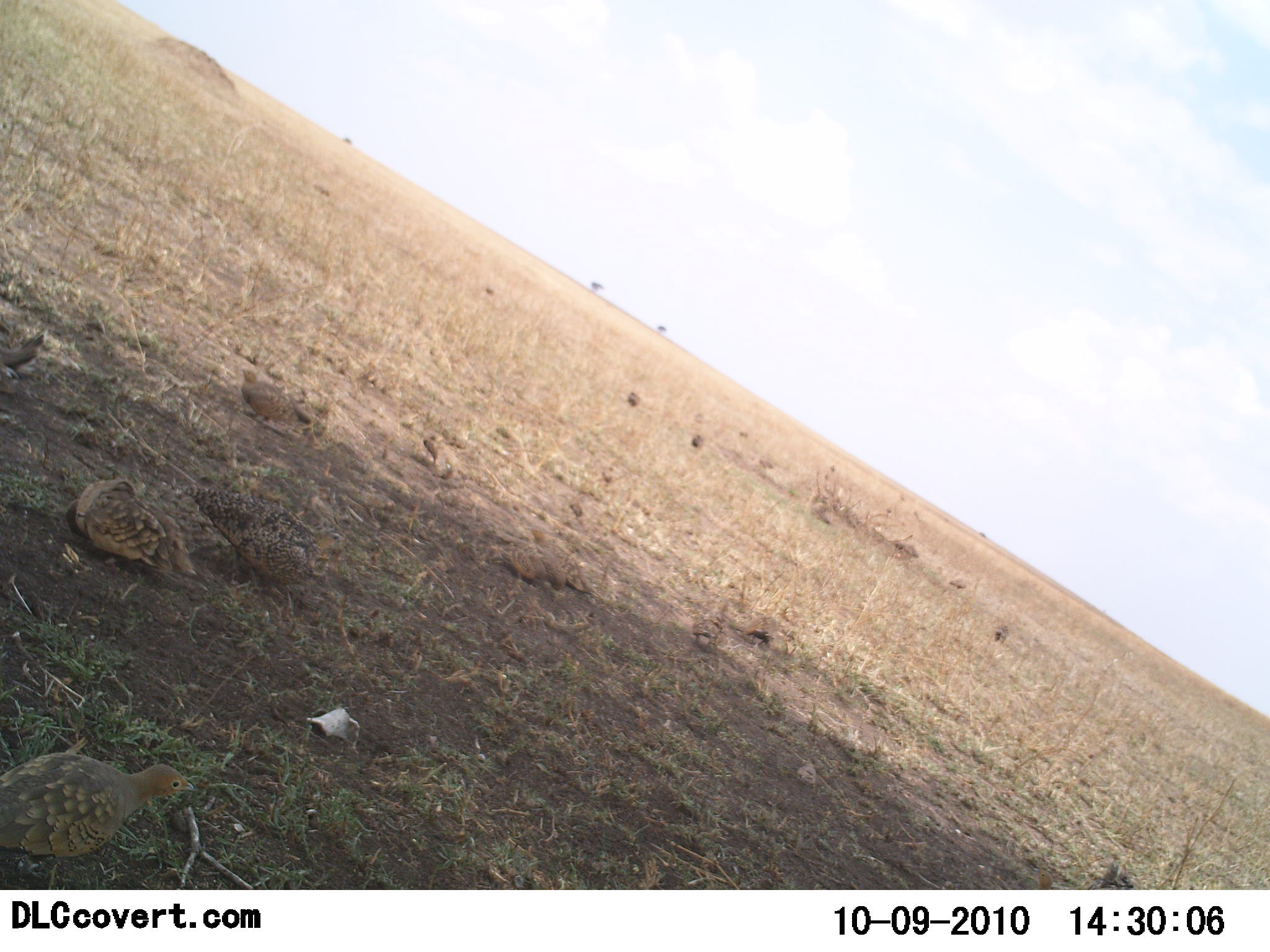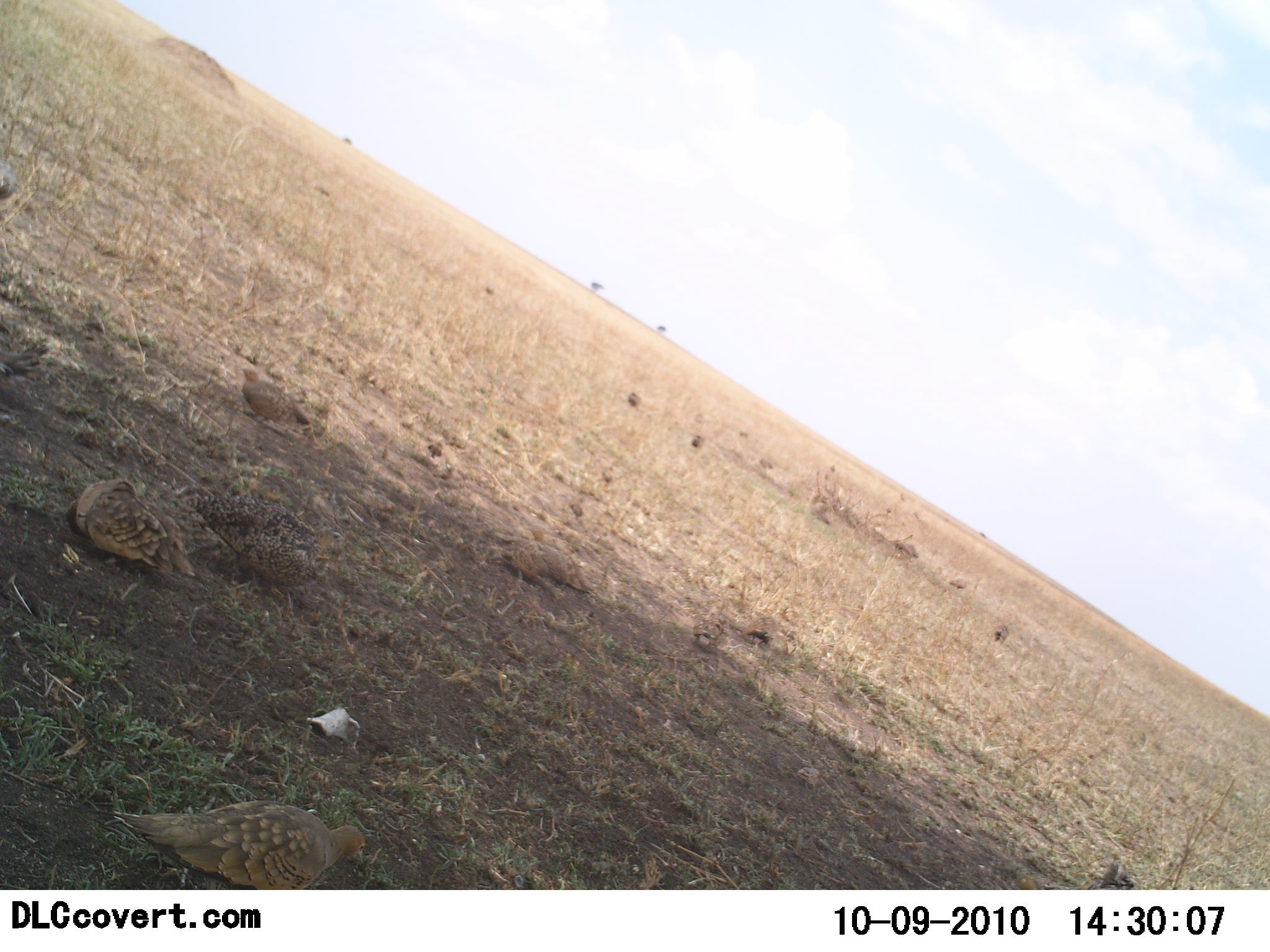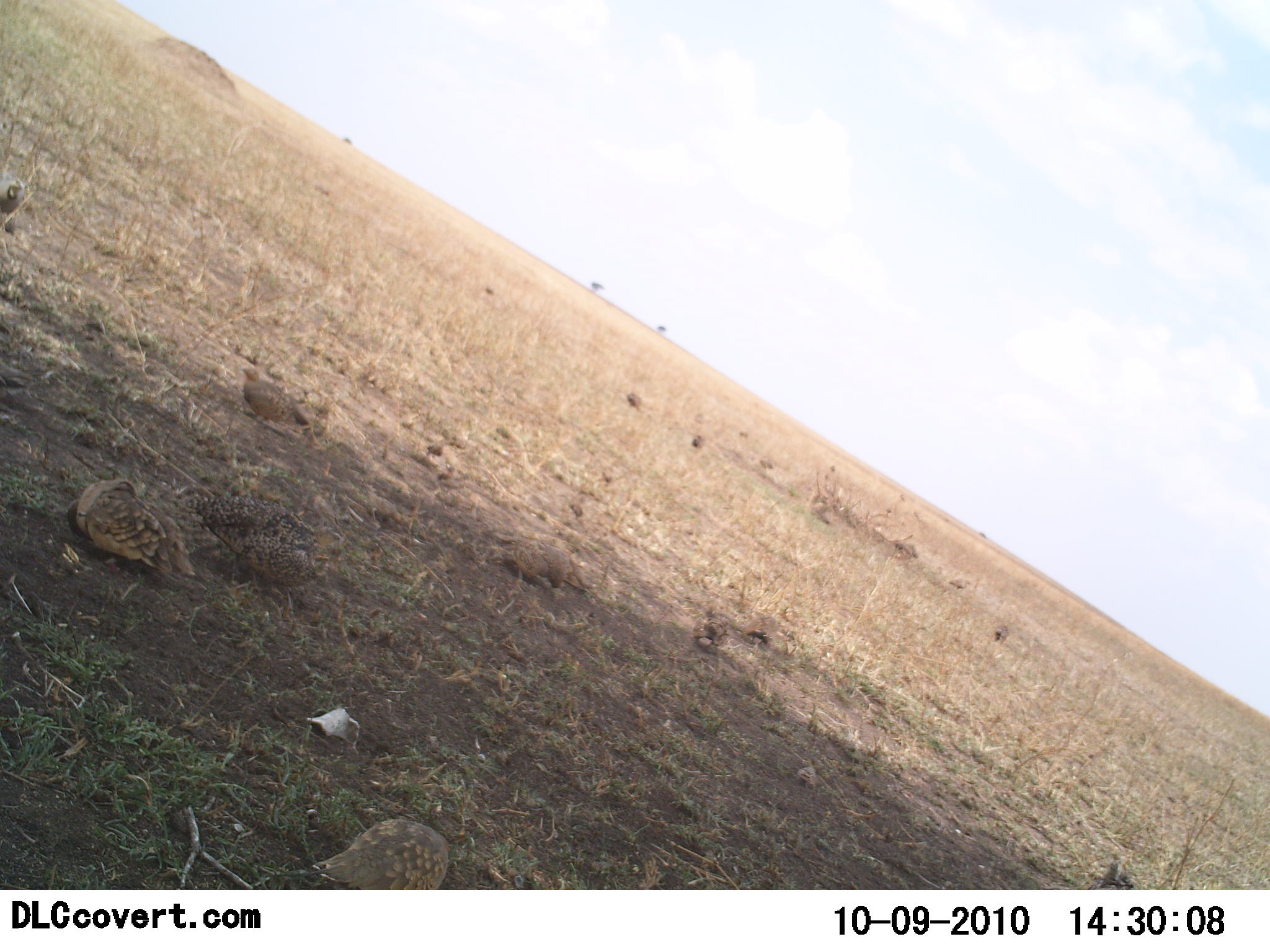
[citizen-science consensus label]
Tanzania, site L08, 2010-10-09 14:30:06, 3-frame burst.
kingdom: Animalia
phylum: Chordata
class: Aves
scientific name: Aves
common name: bird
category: otherbird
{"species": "otherbird (bird) (Aves)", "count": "11-50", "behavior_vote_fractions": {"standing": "53%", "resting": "41%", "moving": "41%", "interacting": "0%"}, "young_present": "0%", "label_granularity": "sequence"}